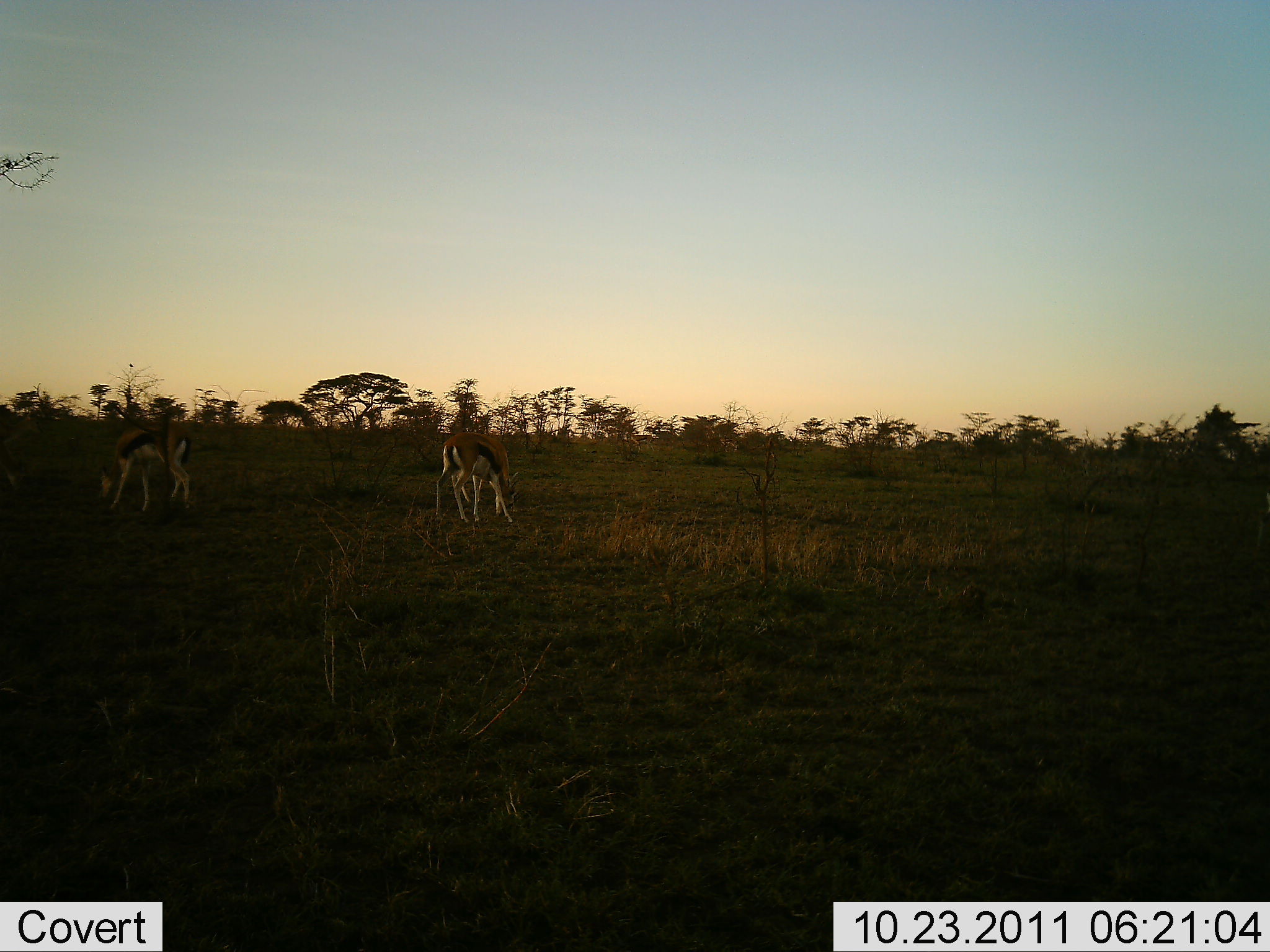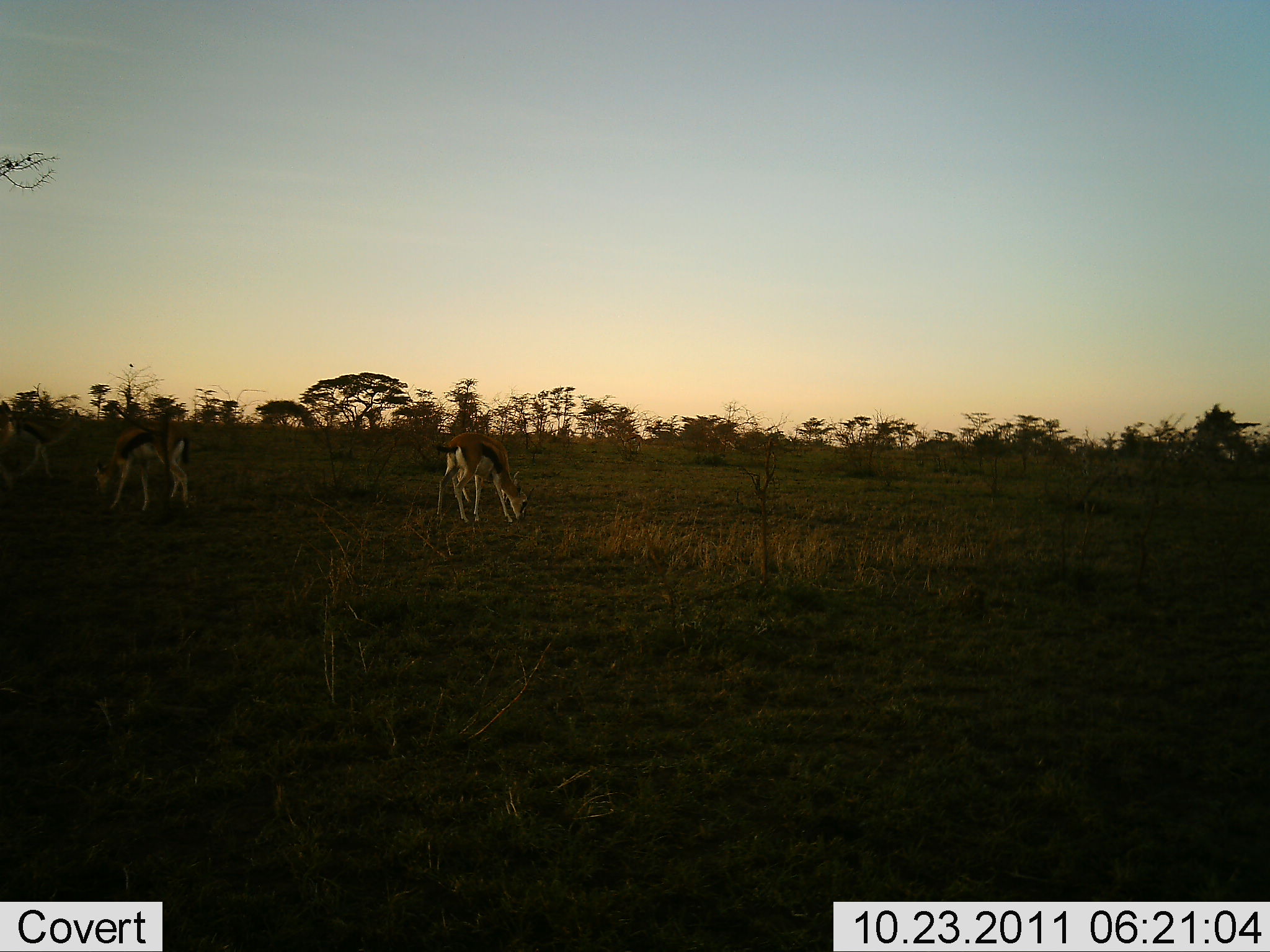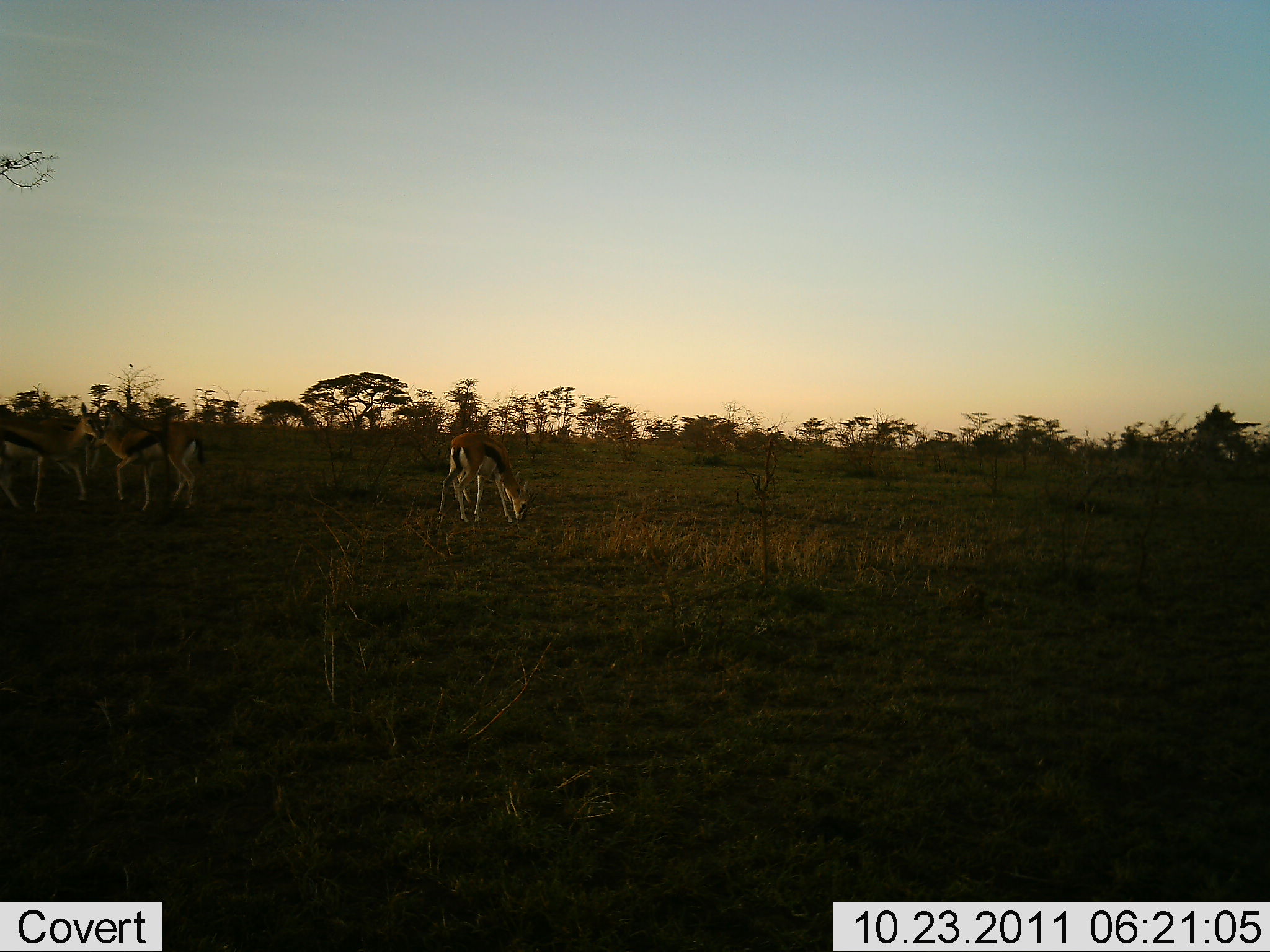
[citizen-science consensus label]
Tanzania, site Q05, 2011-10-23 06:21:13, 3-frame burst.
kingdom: Animalia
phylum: Chordata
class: Mammalia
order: Artiodactyla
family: Bovidae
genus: Eudorcas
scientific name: Eudorcas thomsonii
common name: thomson's gazelle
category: gazellethomsons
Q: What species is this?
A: Gazellethomsons (thomson's gazelle) (Eudorcas thomsonii).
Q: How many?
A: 3.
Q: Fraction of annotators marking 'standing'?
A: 20%.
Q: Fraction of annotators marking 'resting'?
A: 7%.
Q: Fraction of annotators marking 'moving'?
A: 20%.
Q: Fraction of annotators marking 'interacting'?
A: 0%.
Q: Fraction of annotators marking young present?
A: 0%.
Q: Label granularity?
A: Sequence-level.